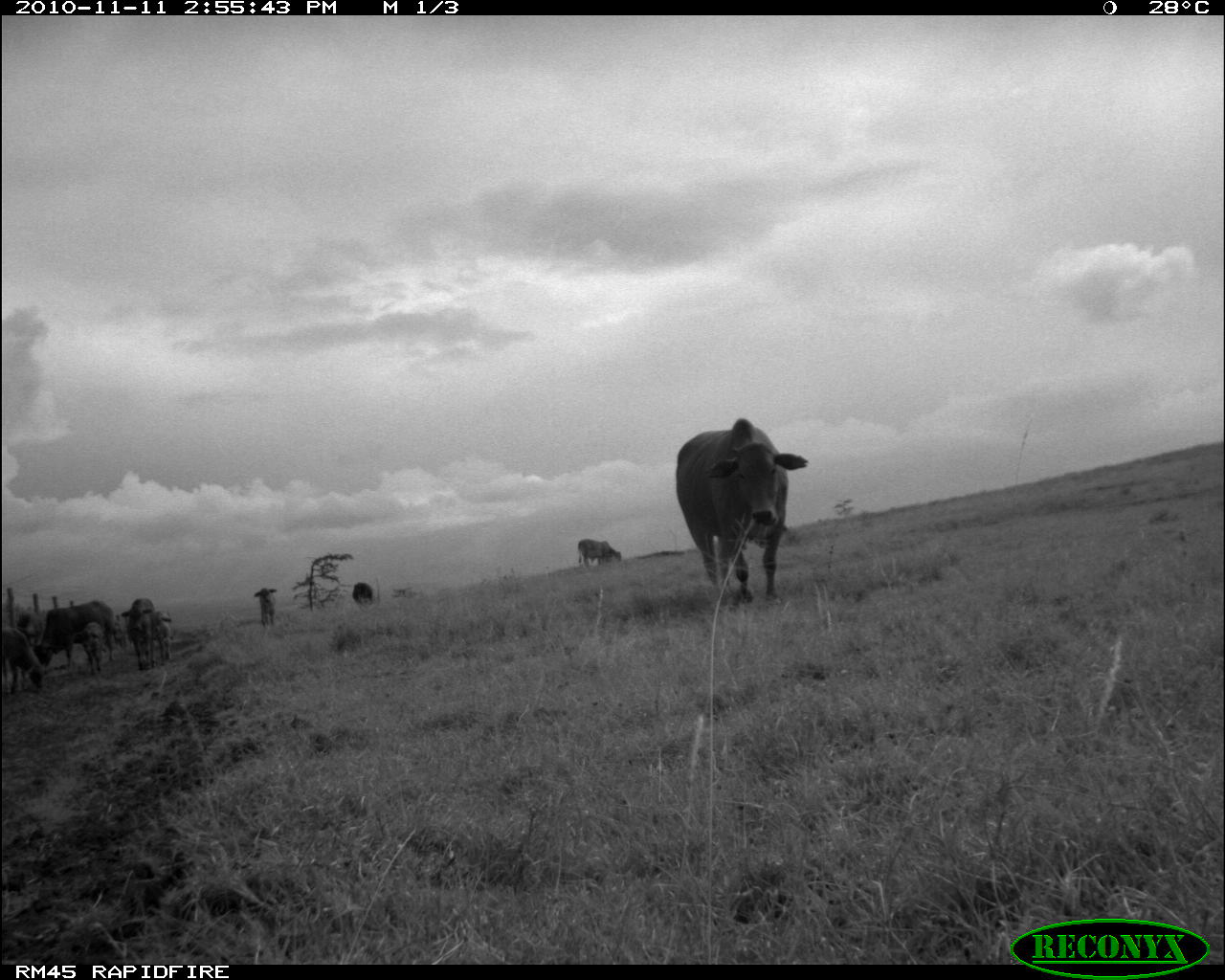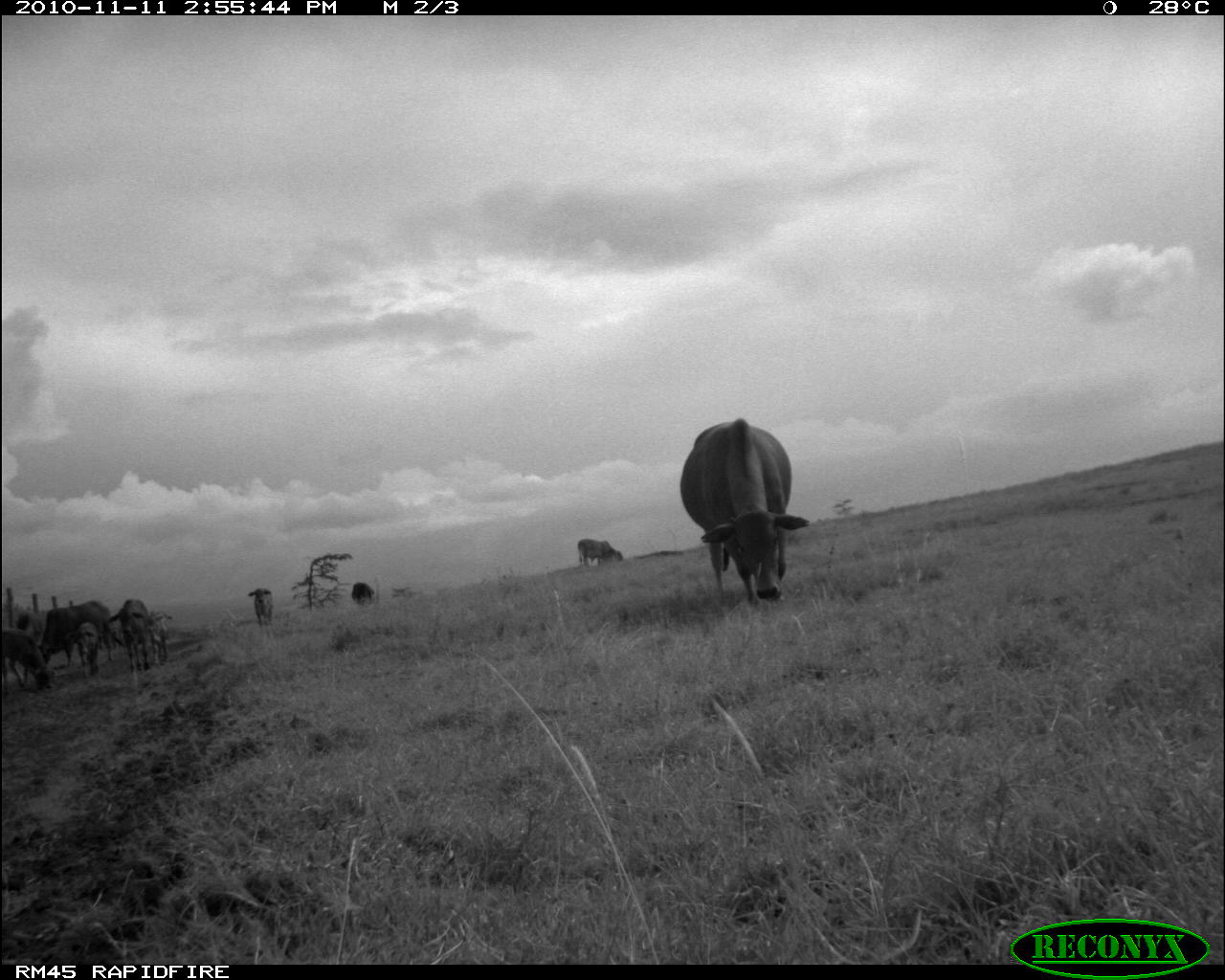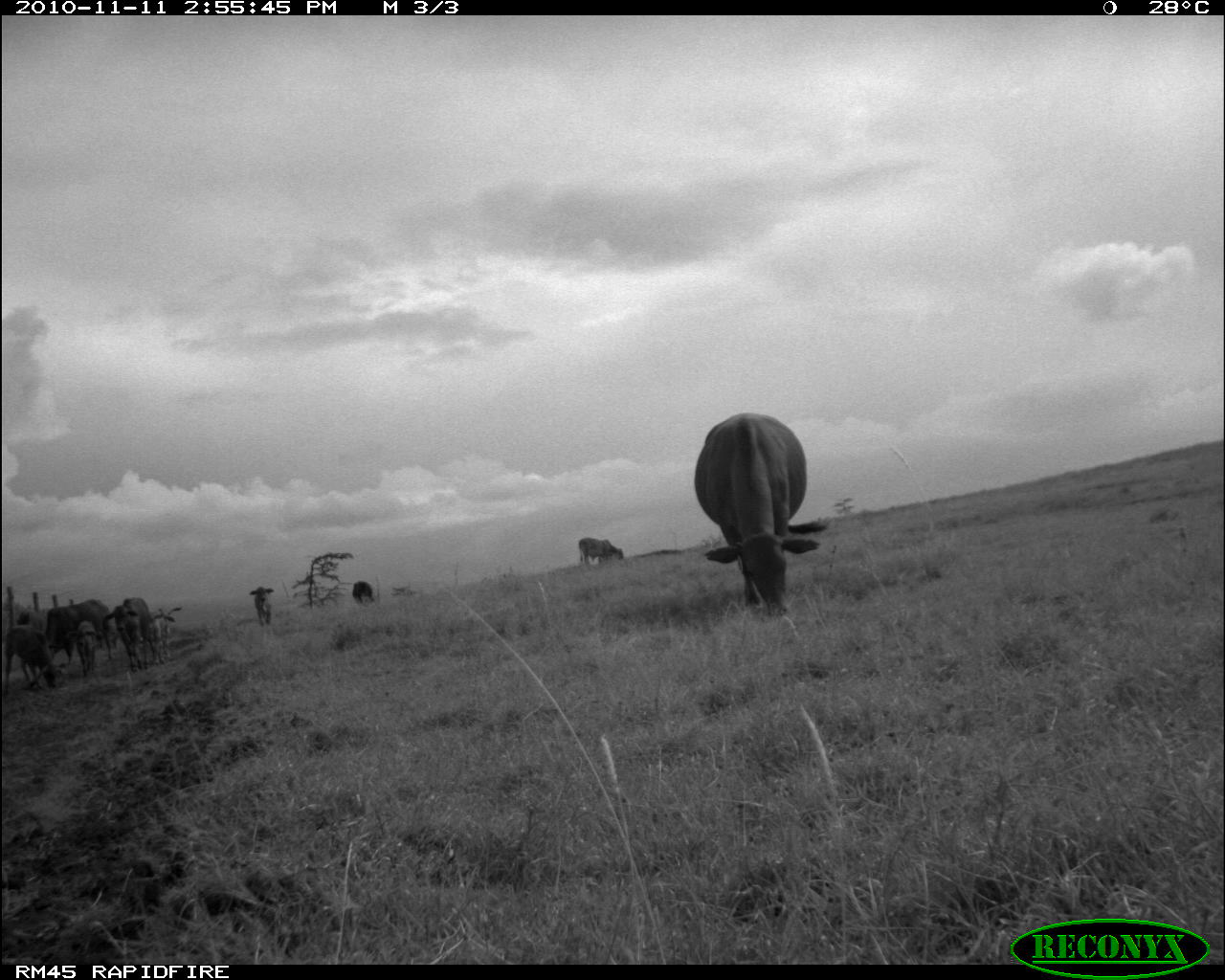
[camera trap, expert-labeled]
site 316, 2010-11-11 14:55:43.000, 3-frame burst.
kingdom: Animalia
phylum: Chordata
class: Mammalia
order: Artiodactyla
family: Bovidae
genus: Bos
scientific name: Bos taurus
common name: domestic cattle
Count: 9.